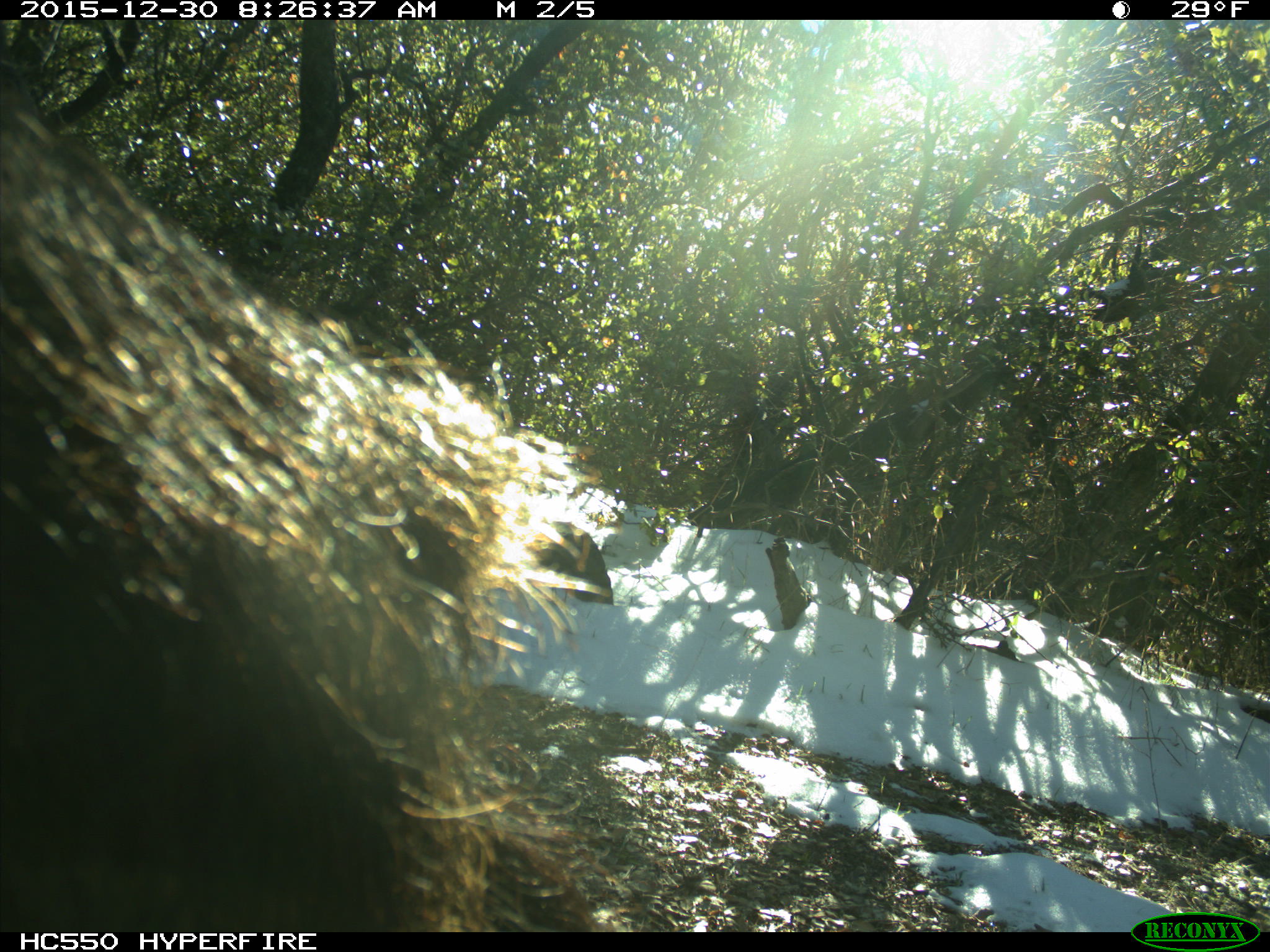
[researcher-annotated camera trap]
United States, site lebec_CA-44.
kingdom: Animalia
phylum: Chordata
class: Mammalia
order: Artiodactyla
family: Suidae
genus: Sus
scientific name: Sus scrofa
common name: wild boar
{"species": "Sus scrofa (wild boar)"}